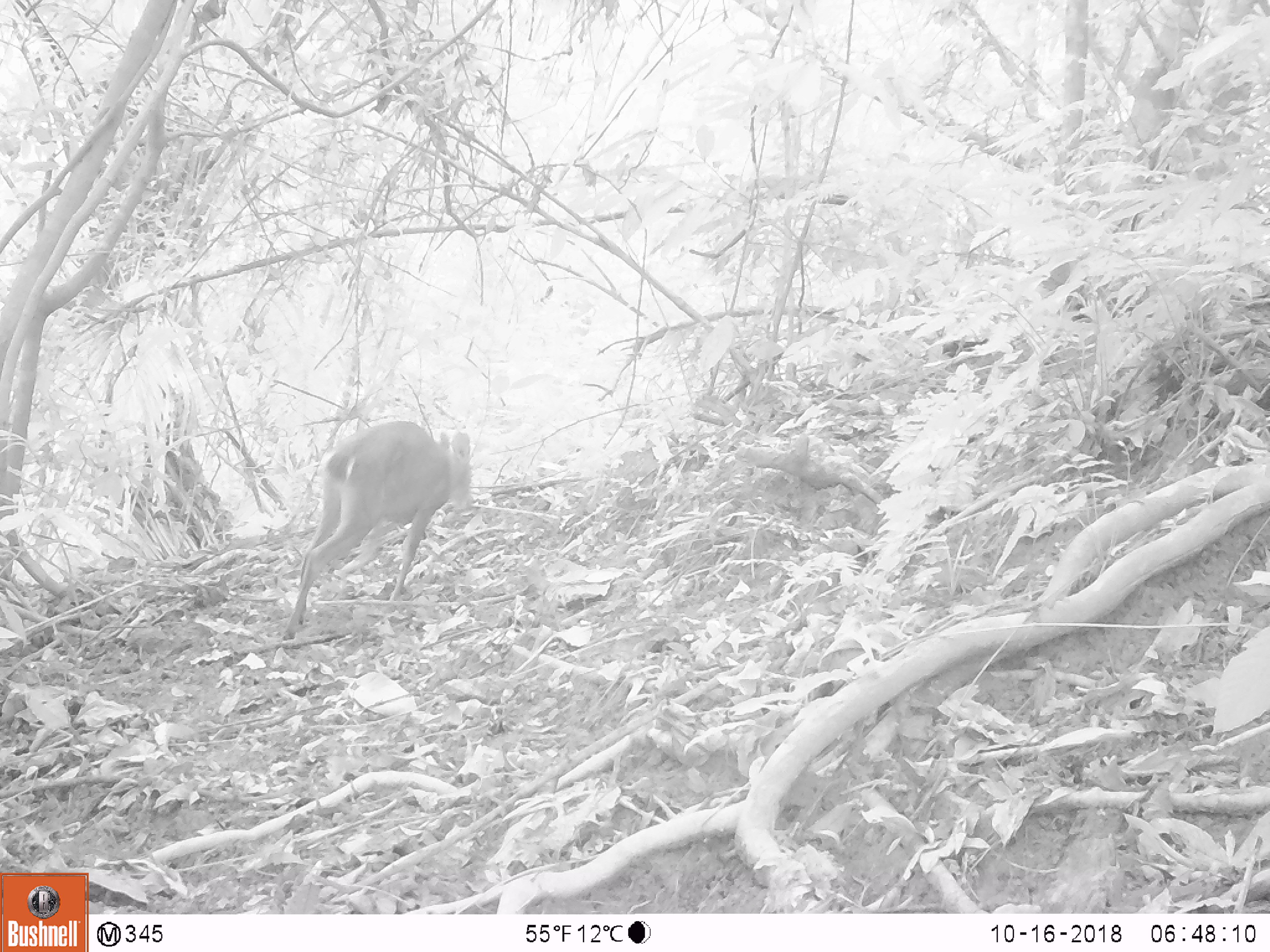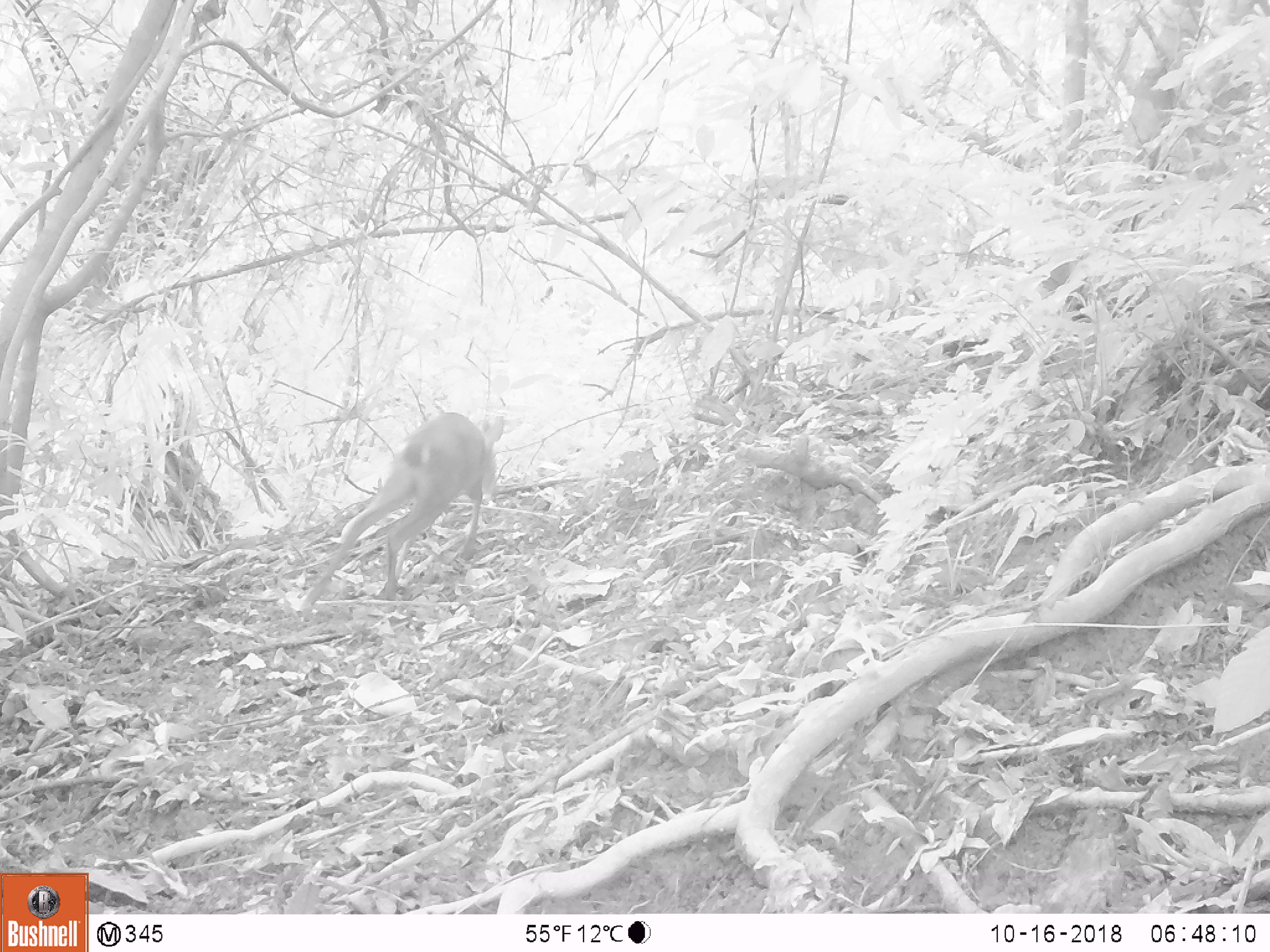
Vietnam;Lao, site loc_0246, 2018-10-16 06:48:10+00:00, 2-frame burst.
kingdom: Animalia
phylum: Chordata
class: Mammalia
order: Artiodactyla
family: Cervidae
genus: Muntiacus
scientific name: Muntiacus vuquangensis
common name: large-antlered muntjac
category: large antlered muntjac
Large antlered muntjac (large-antlered muntjac) (Muntiacus vuquangensis). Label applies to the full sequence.